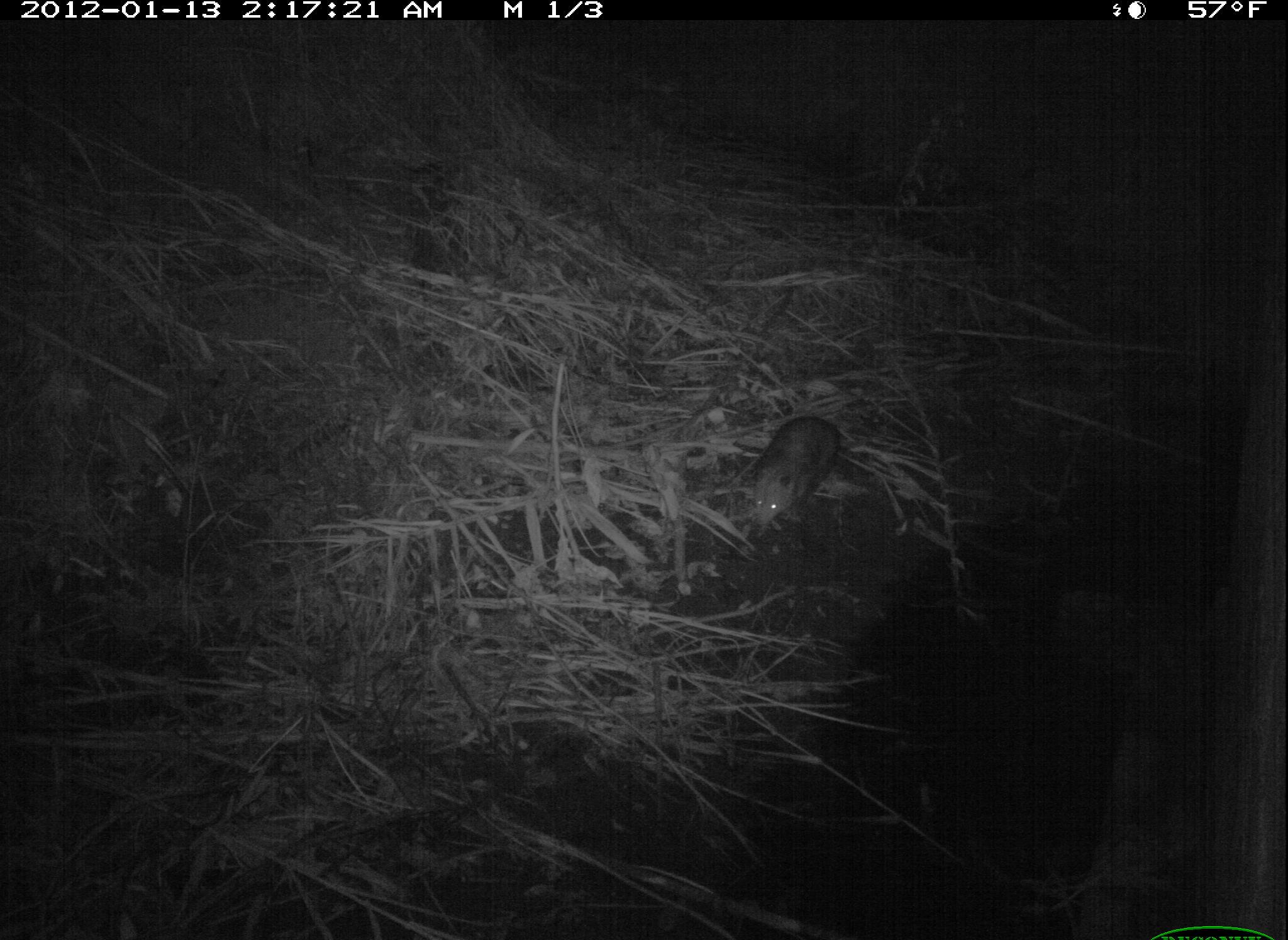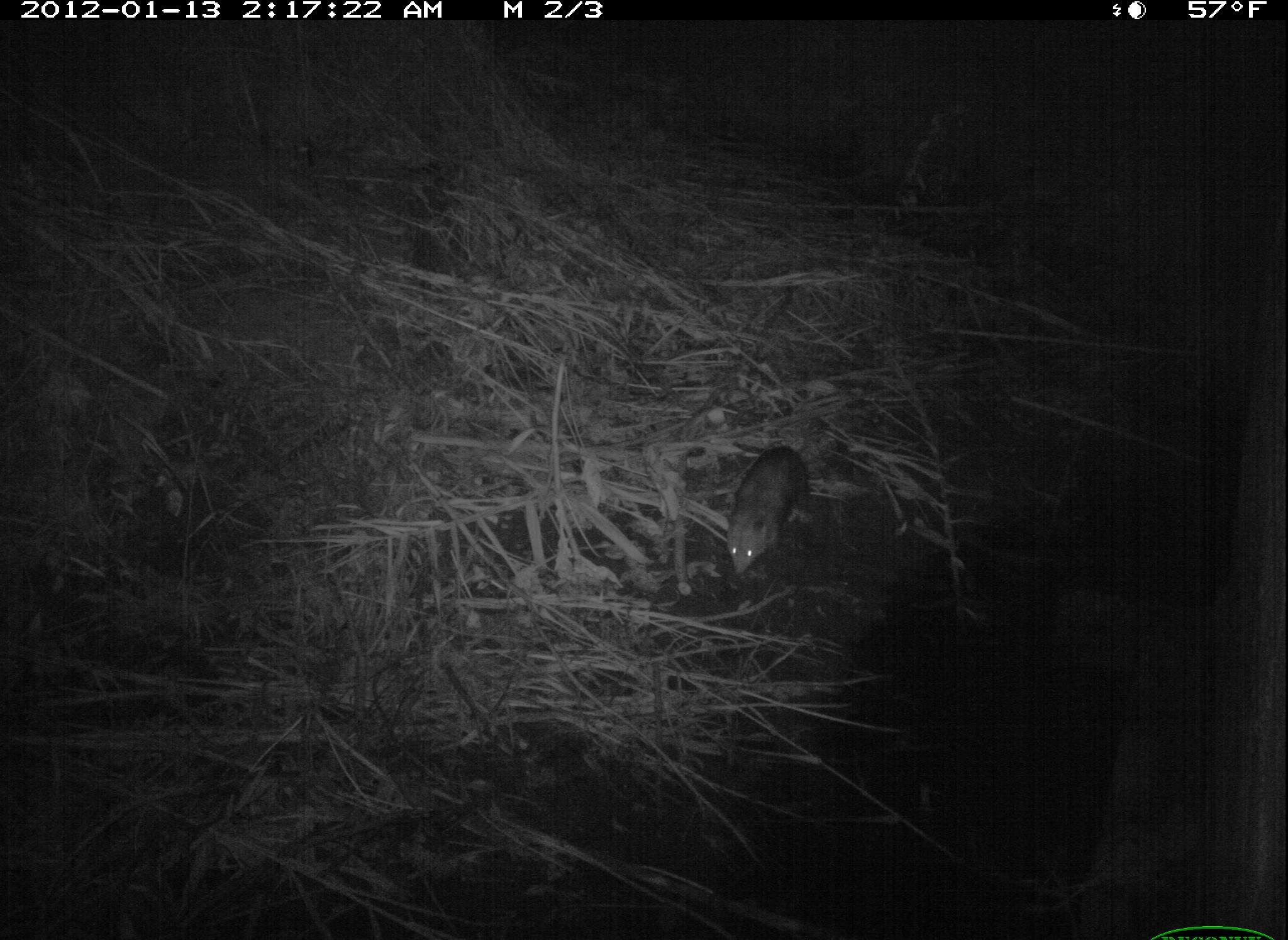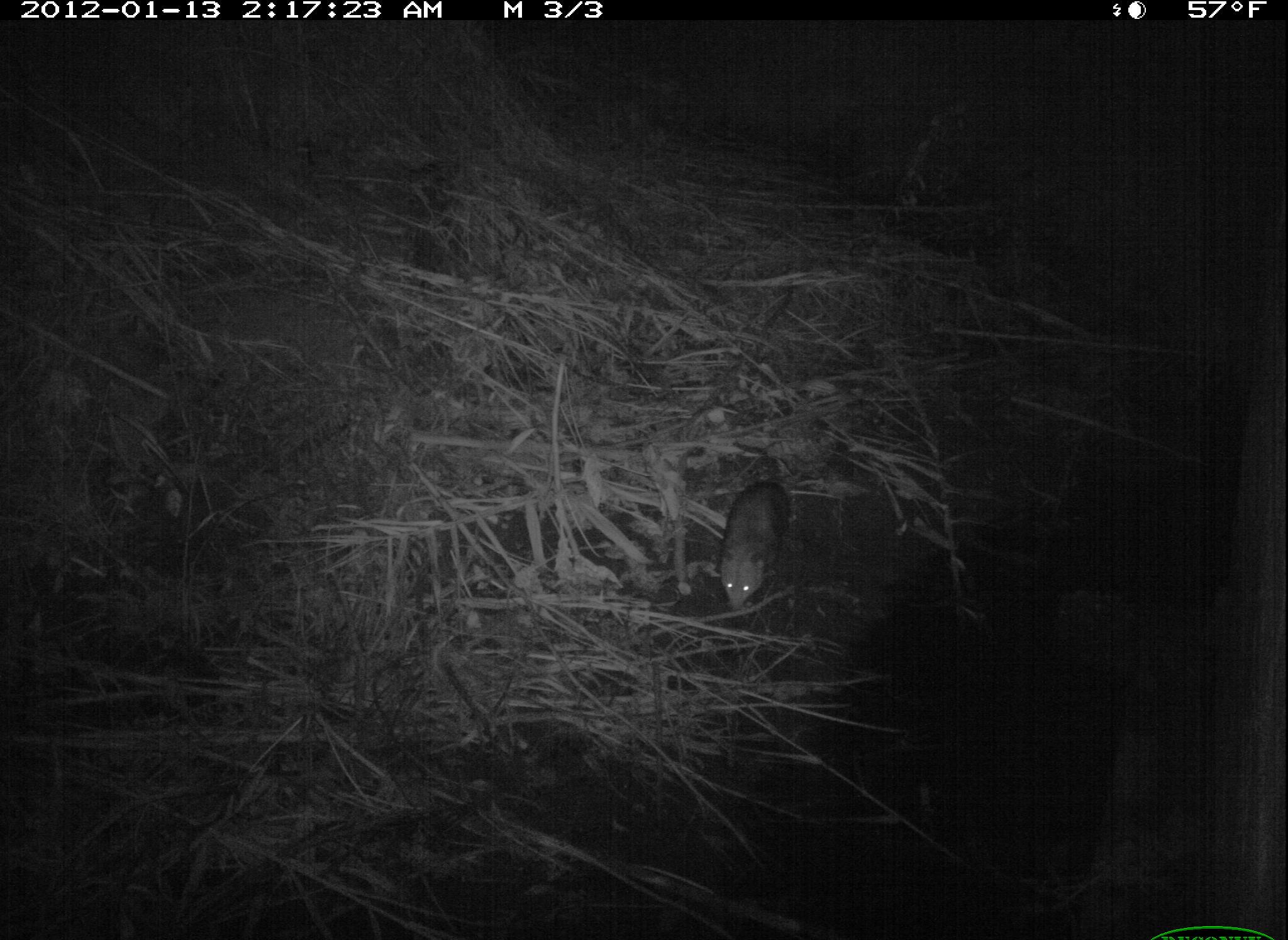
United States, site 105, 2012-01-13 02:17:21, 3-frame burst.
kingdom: Animalia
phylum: Chordata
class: Mammalia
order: Didelphimorphia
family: Didelphidae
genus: Didelphis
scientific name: Didelphis virginiana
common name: virginia opossum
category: opossum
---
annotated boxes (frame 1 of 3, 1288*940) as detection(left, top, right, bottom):
opossum: detection(741, 393, 871, 552)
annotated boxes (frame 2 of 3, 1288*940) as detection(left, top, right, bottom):
opossum: detection(702, 432, 837, 583)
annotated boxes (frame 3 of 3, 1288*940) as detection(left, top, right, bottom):
opossum: detection(699, 433, 811, 617)